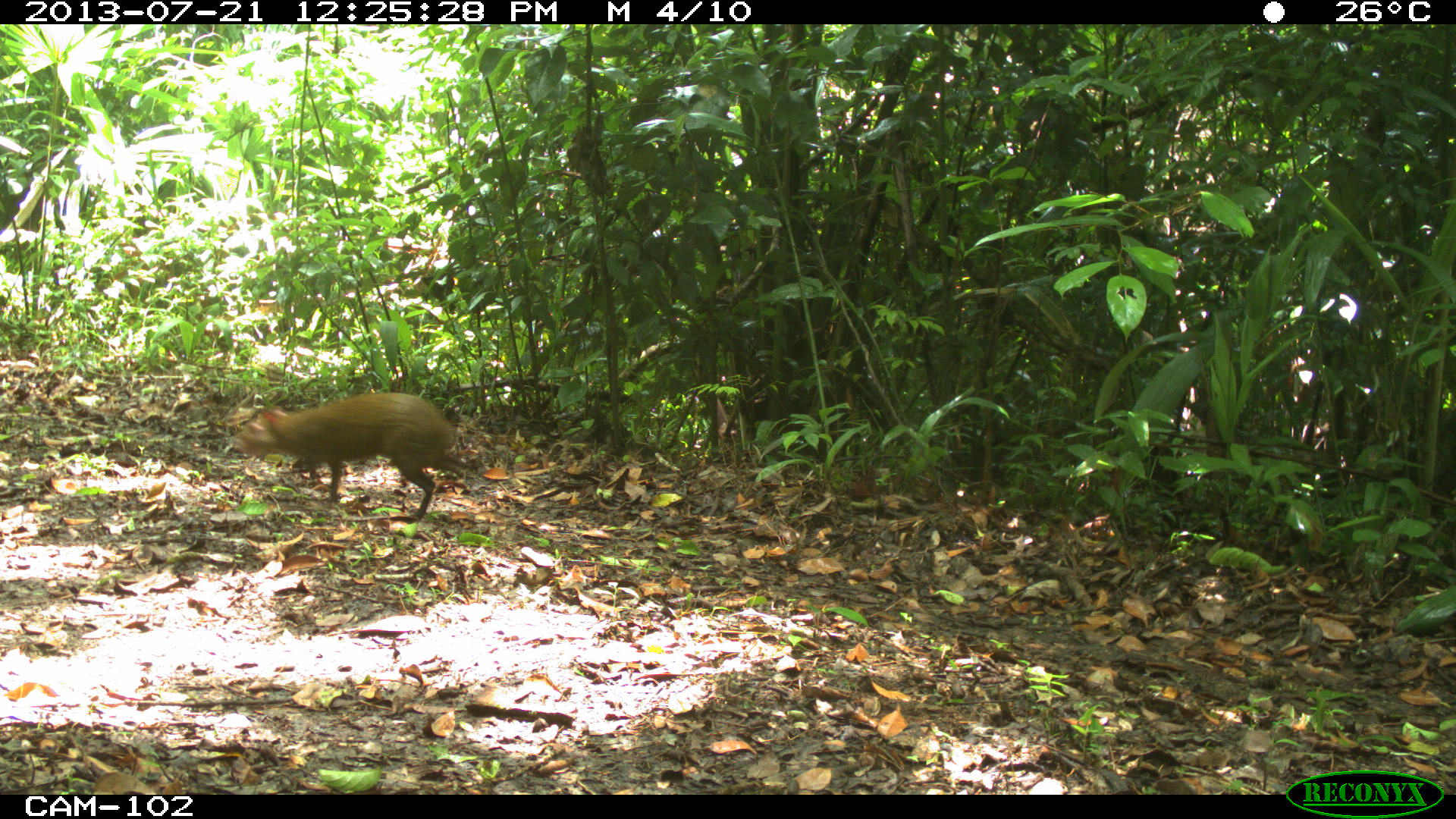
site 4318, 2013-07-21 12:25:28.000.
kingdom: Animalia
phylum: Chordata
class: Mammalia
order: Rodentia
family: Dasyproctidae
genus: Dasyprocta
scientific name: Dasyprocta punctata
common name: central american agouti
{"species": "Dasyprocta punctata (central american agouti)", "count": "1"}